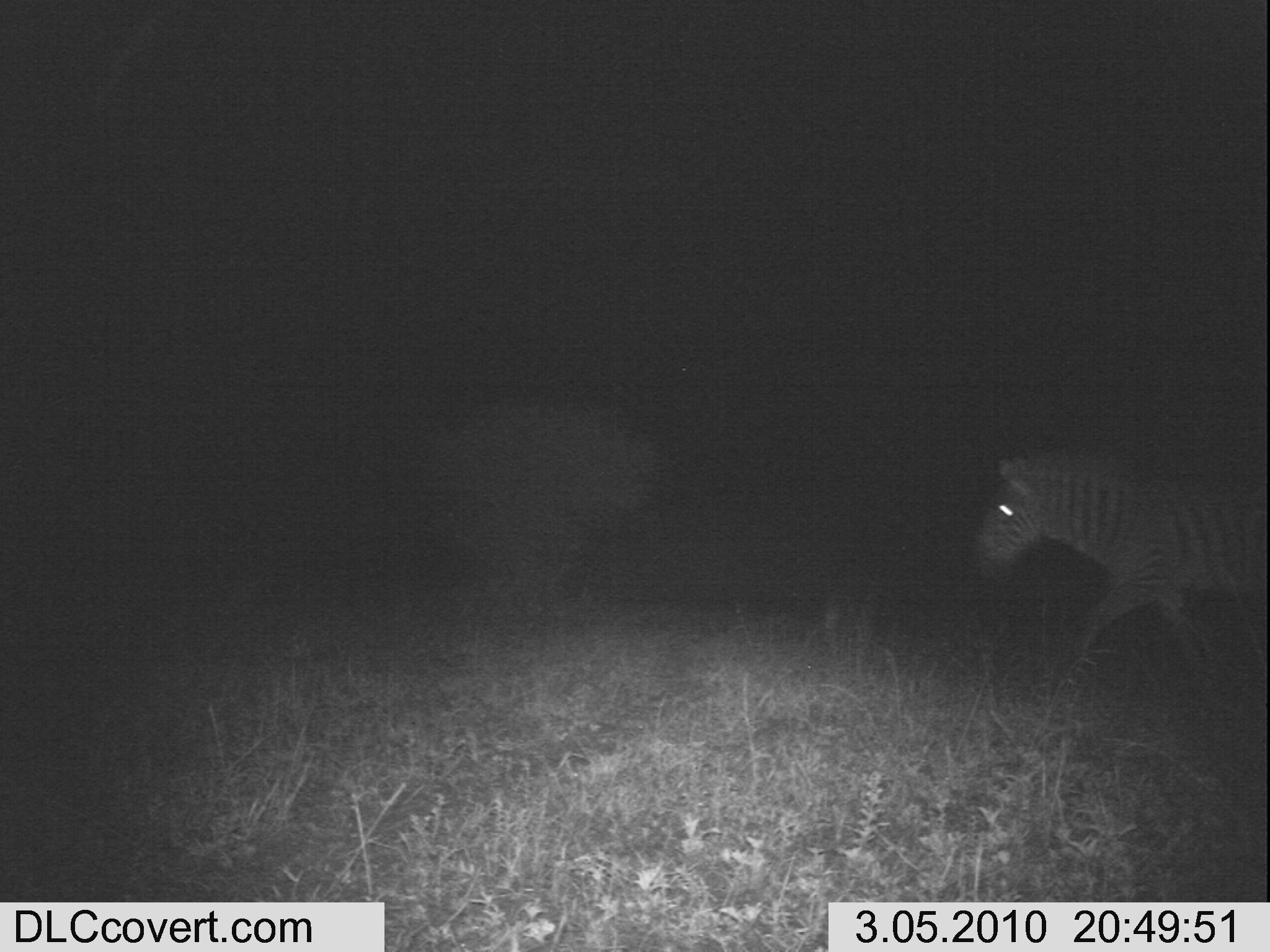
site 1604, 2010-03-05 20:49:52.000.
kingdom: Animalia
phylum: Chordata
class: Mammalia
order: Perissodactyla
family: Equidae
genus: Equus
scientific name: Equus quagga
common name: plains zebra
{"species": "Equus quagga (plains zebra)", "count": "1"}